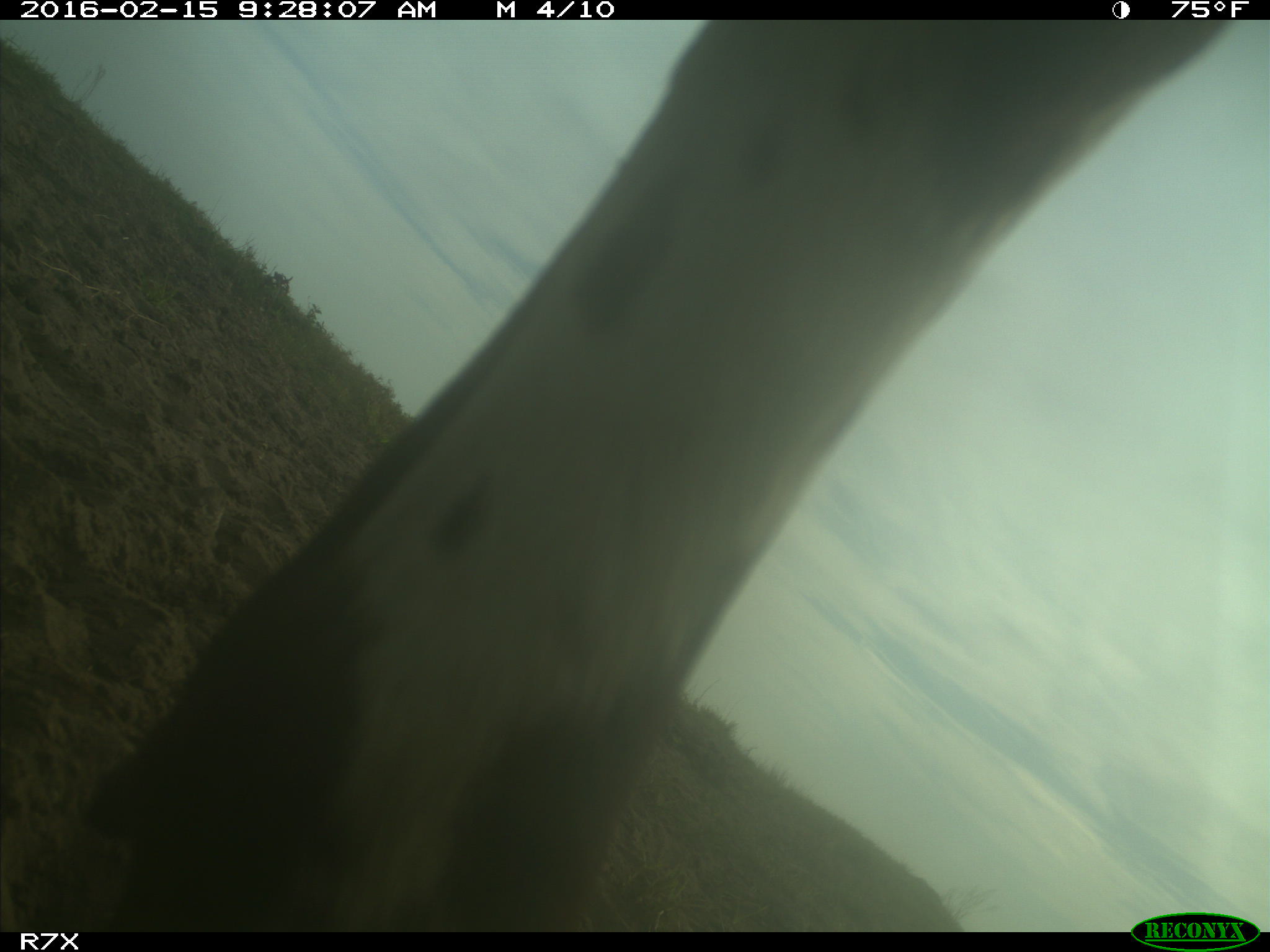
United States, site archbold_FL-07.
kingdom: Animalia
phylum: Chordata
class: Mammalia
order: Artiodactyla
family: Bovidae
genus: Bos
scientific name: Bos taurus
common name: domestic cow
Bos taurus (domestic cow).